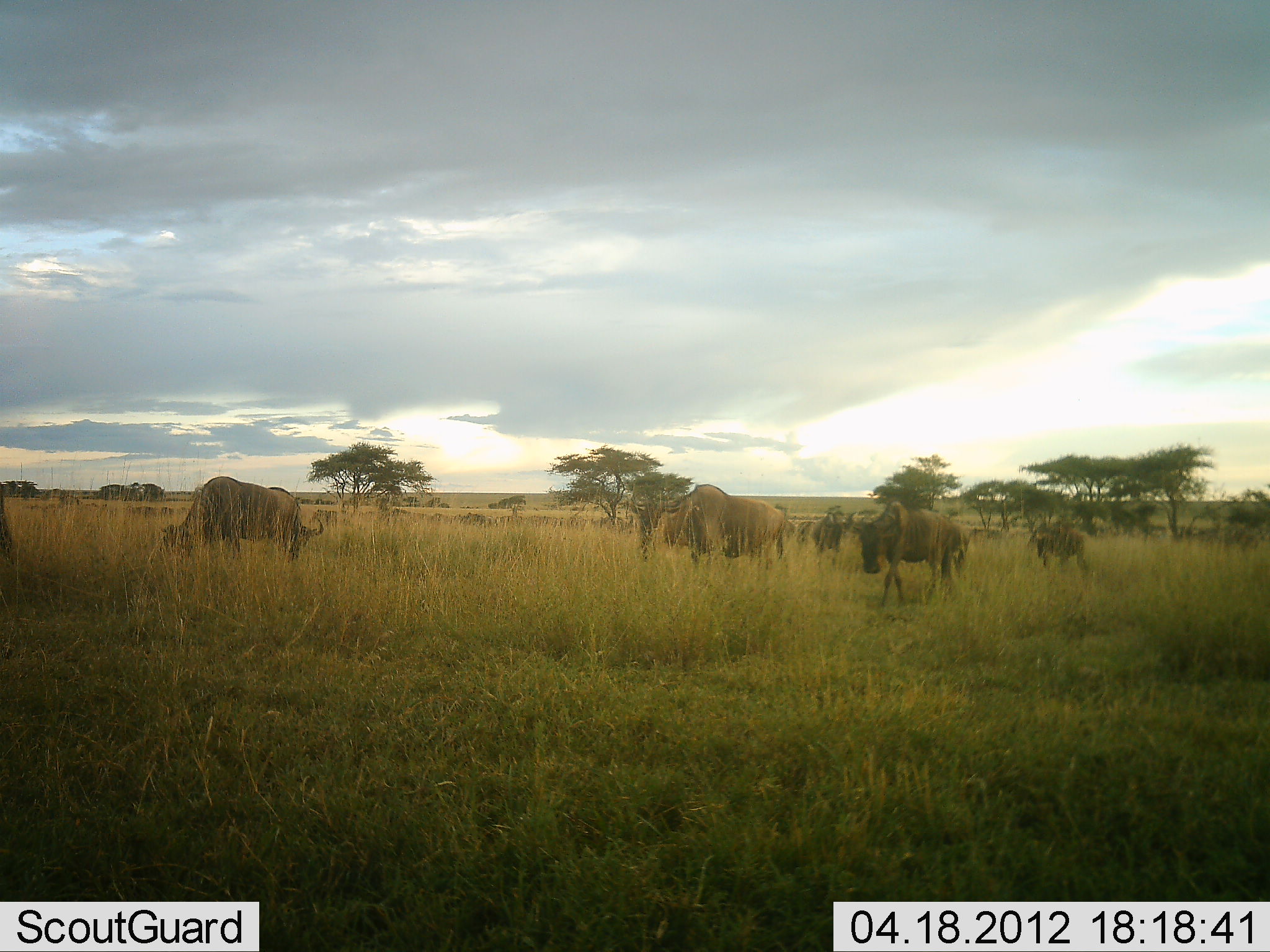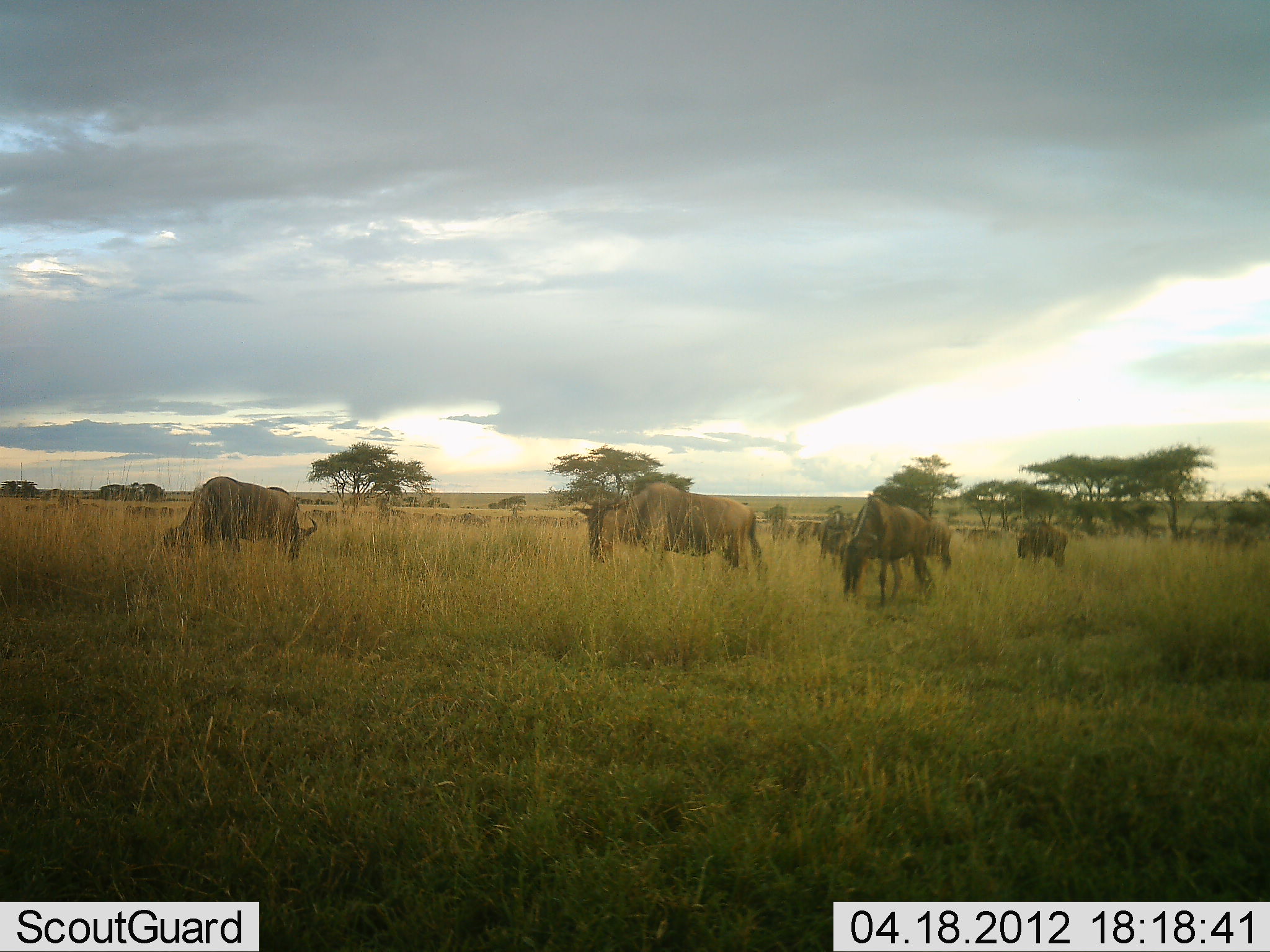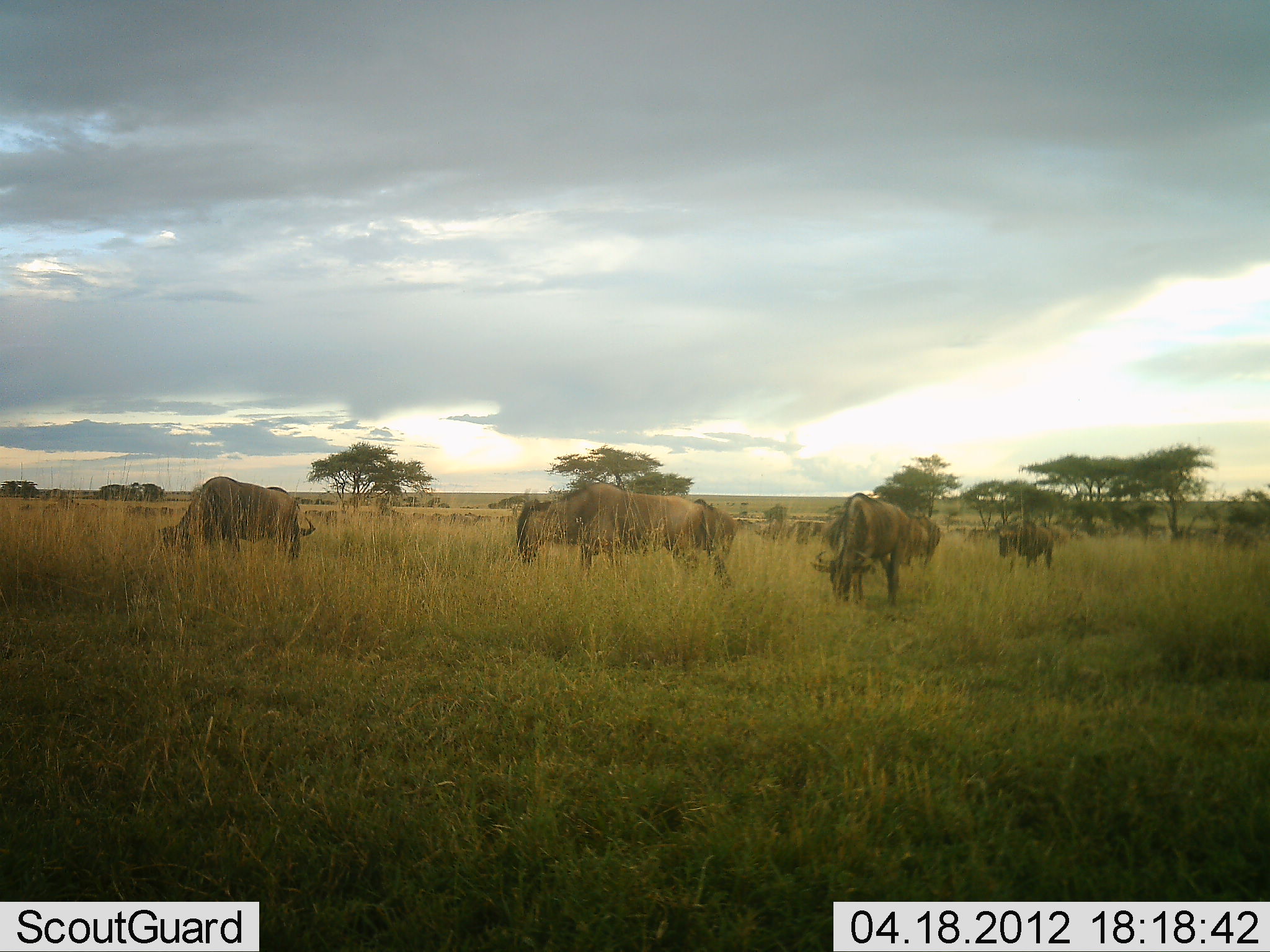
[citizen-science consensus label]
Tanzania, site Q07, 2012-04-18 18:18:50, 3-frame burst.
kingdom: Animalia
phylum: Chordata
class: Mammalia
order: Artiodactyla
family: Bovidae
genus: Connochaetes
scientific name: Connochaetes taurinus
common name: blue wildebeest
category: wildebeest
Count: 11-50.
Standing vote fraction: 50%.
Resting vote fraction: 0%.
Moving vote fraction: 65%.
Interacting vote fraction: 0%.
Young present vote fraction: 0%.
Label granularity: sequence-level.